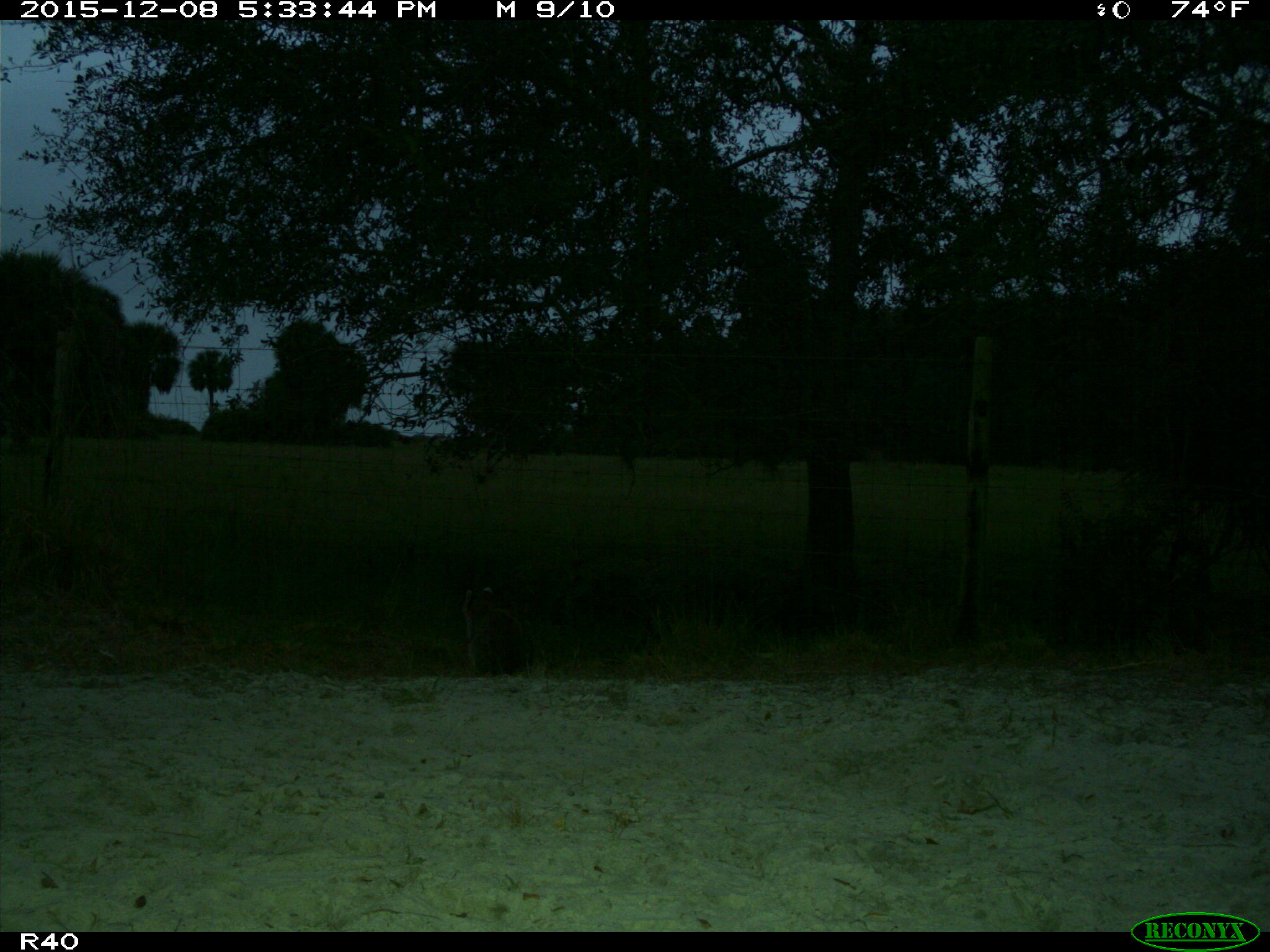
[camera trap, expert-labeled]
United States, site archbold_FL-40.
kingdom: Animalia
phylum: Chordata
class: Mammalia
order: Carnivora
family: Procyonidae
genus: Procyon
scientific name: Procyon lotor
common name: common raccoon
Procyon lotor (common raccoon).